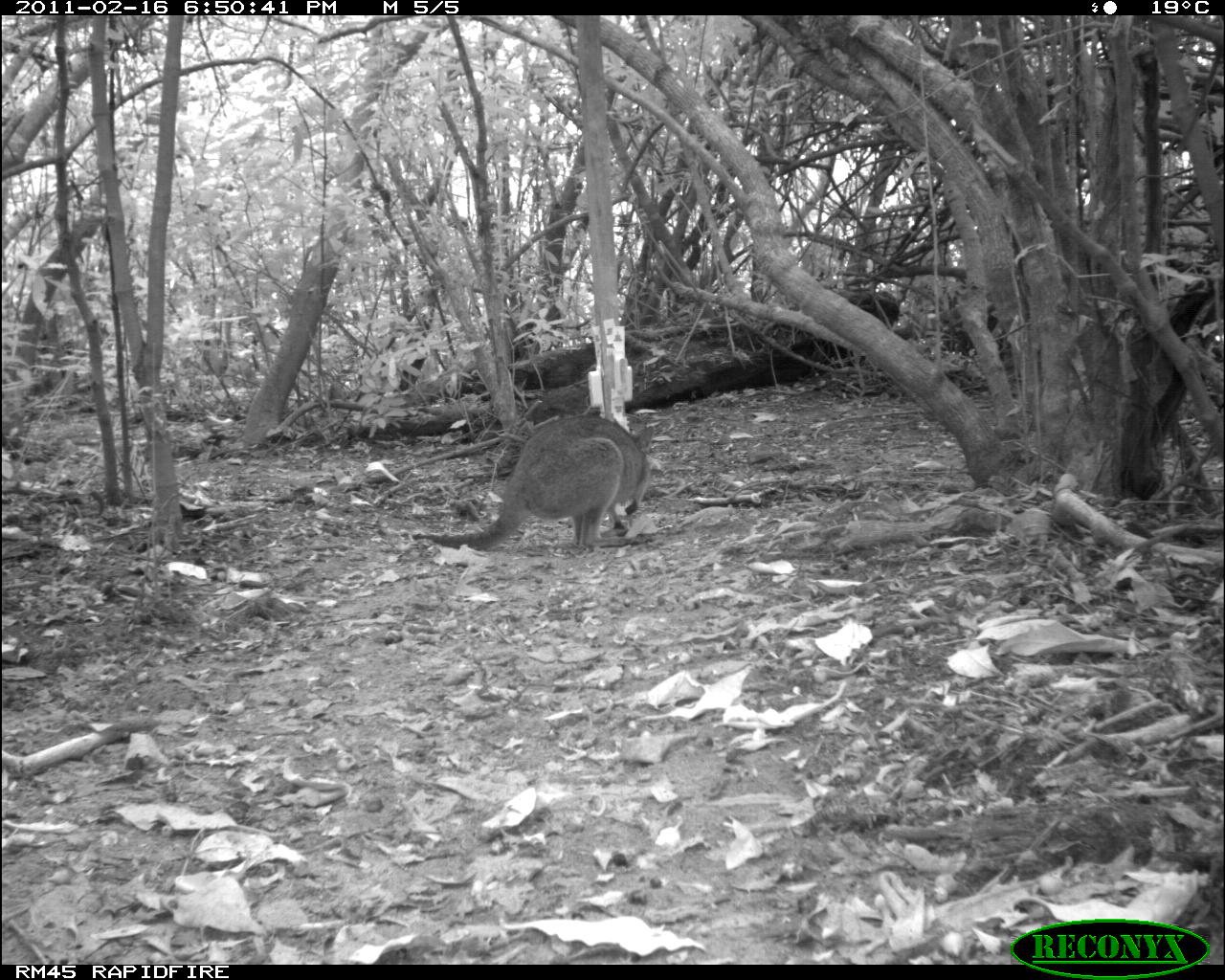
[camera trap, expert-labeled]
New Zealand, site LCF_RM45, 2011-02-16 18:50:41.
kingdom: Animalia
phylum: Chordata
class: Mammalia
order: Diprotodontia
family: Macropodidae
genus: Notamacropus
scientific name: Notamacropus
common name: wallaby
Wallaby (Notamacropus).